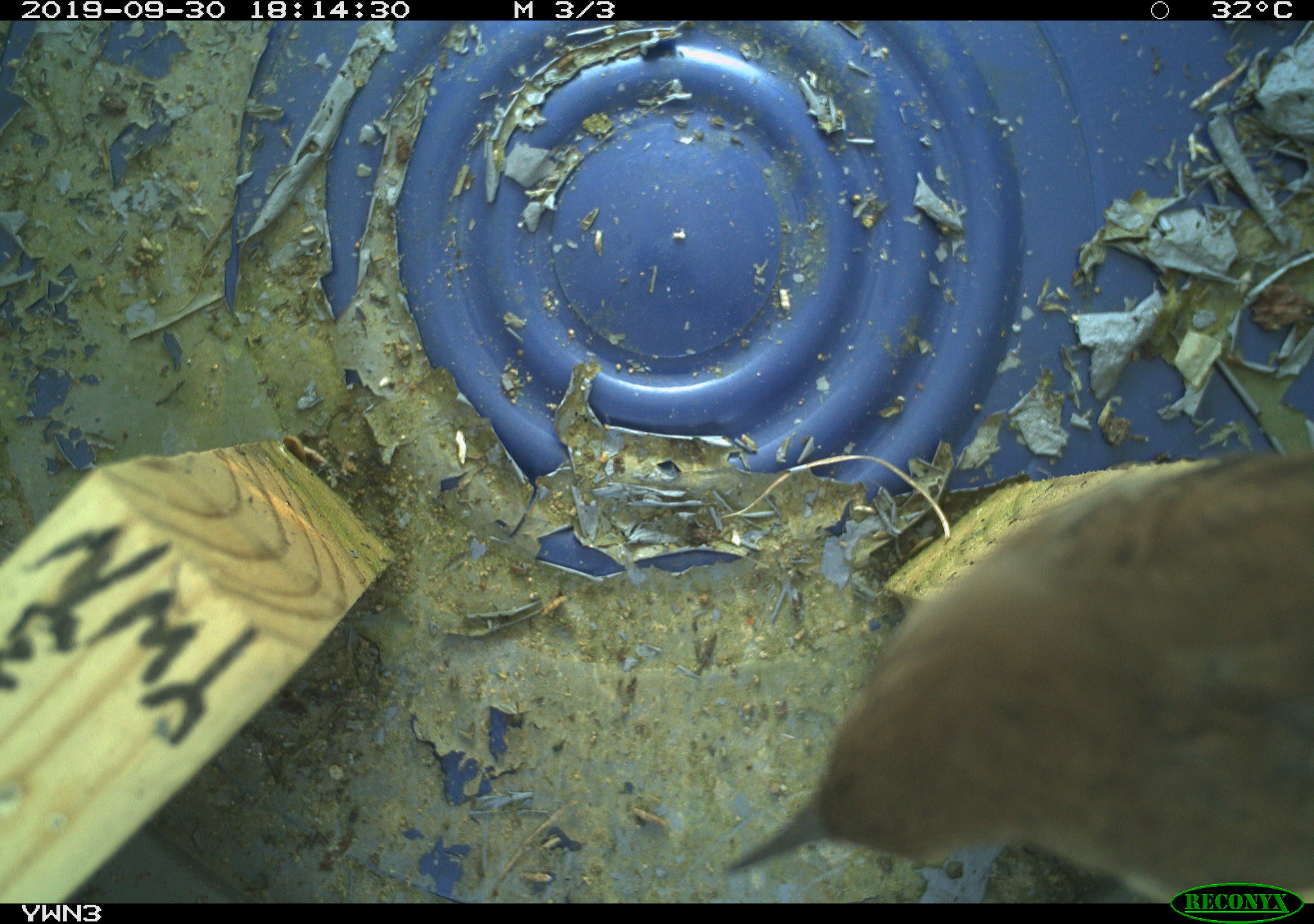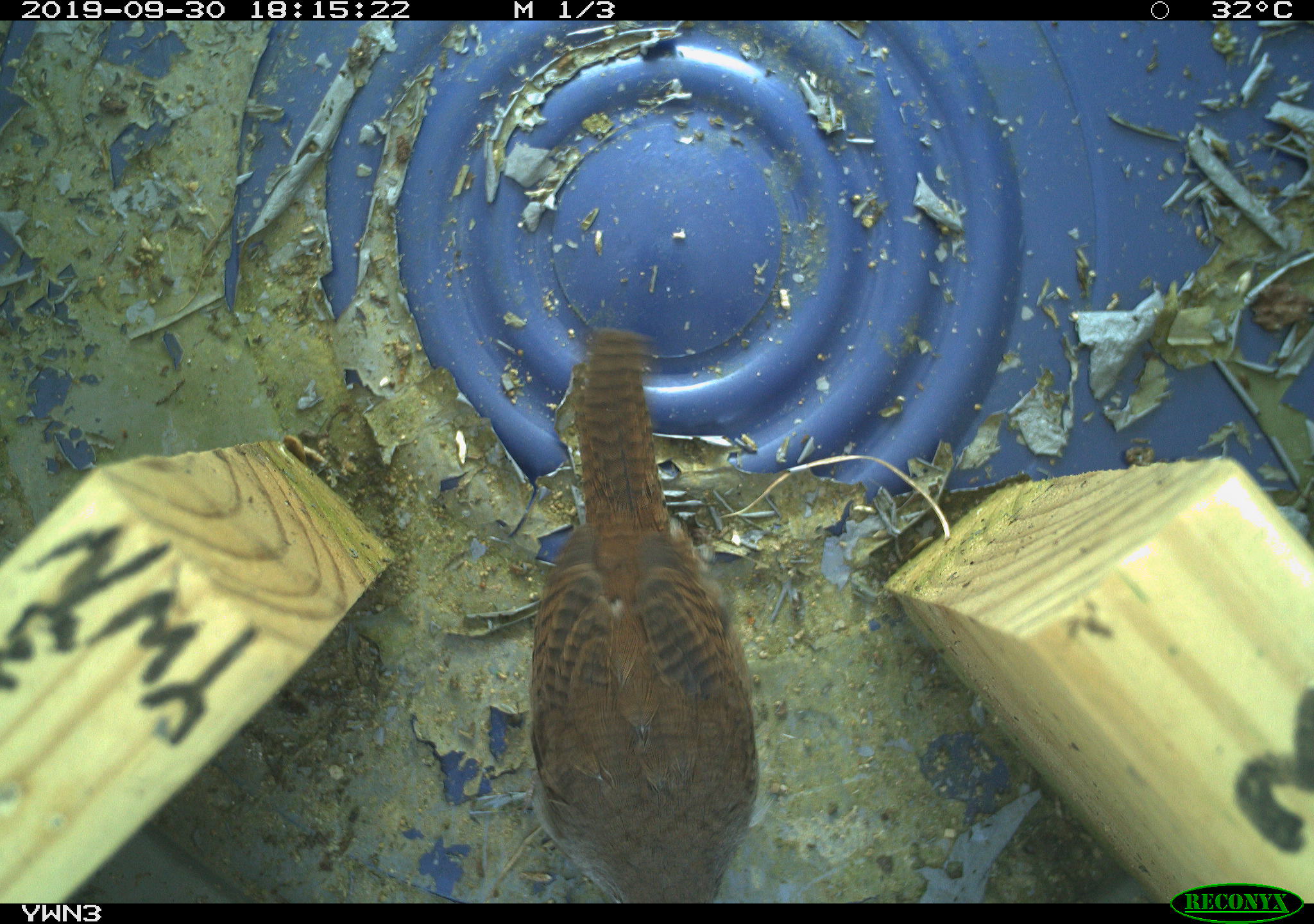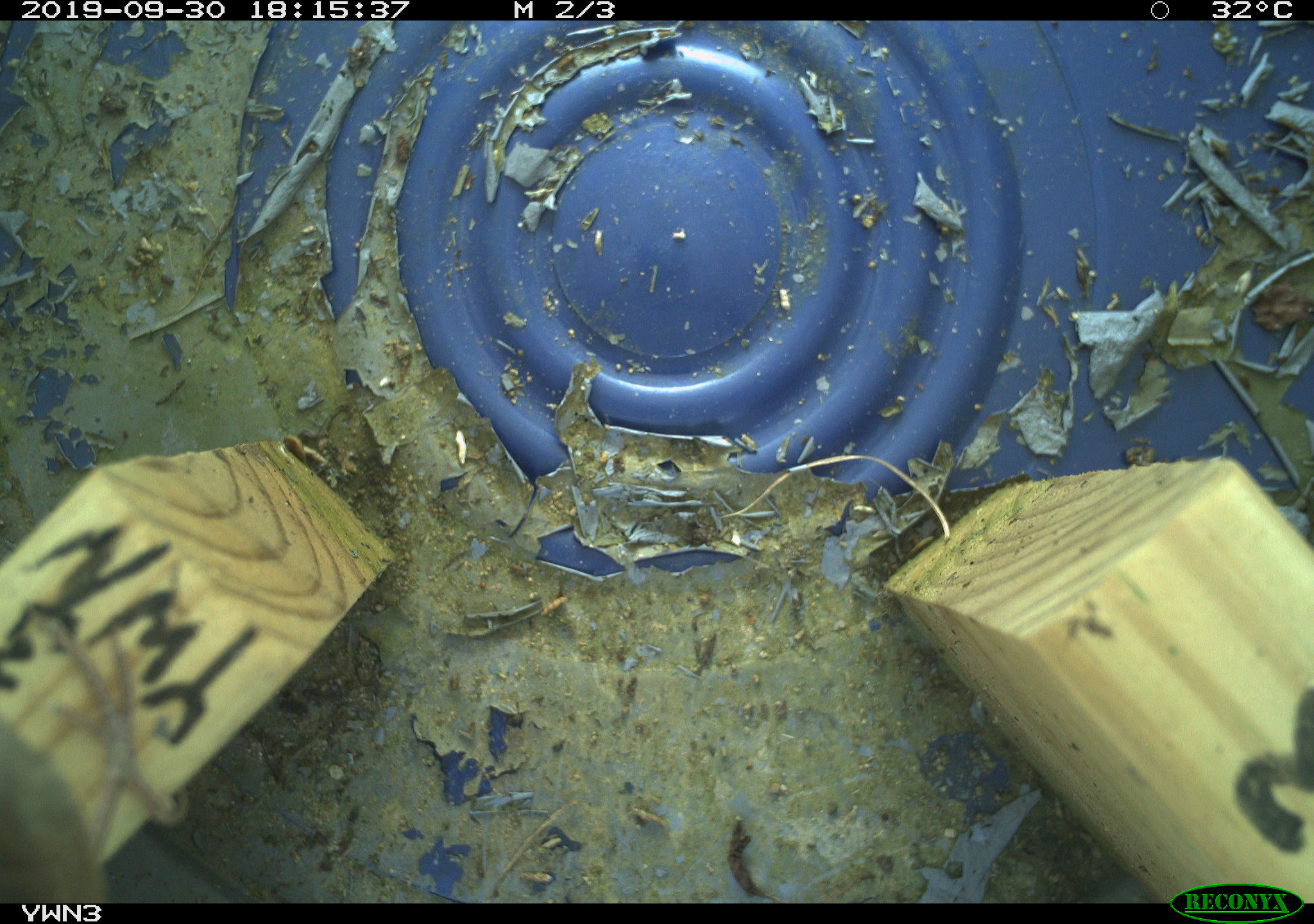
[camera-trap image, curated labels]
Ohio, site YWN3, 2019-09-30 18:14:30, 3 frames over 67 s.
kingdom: Animalia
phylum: Chordata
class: Aves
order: Passeriformes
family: Troglodytidae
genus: Troglodytes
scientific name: Troglodytes aedon aedon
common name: northern house wren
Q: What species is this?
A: Northern house wren (Troglodytes aedon aedon).